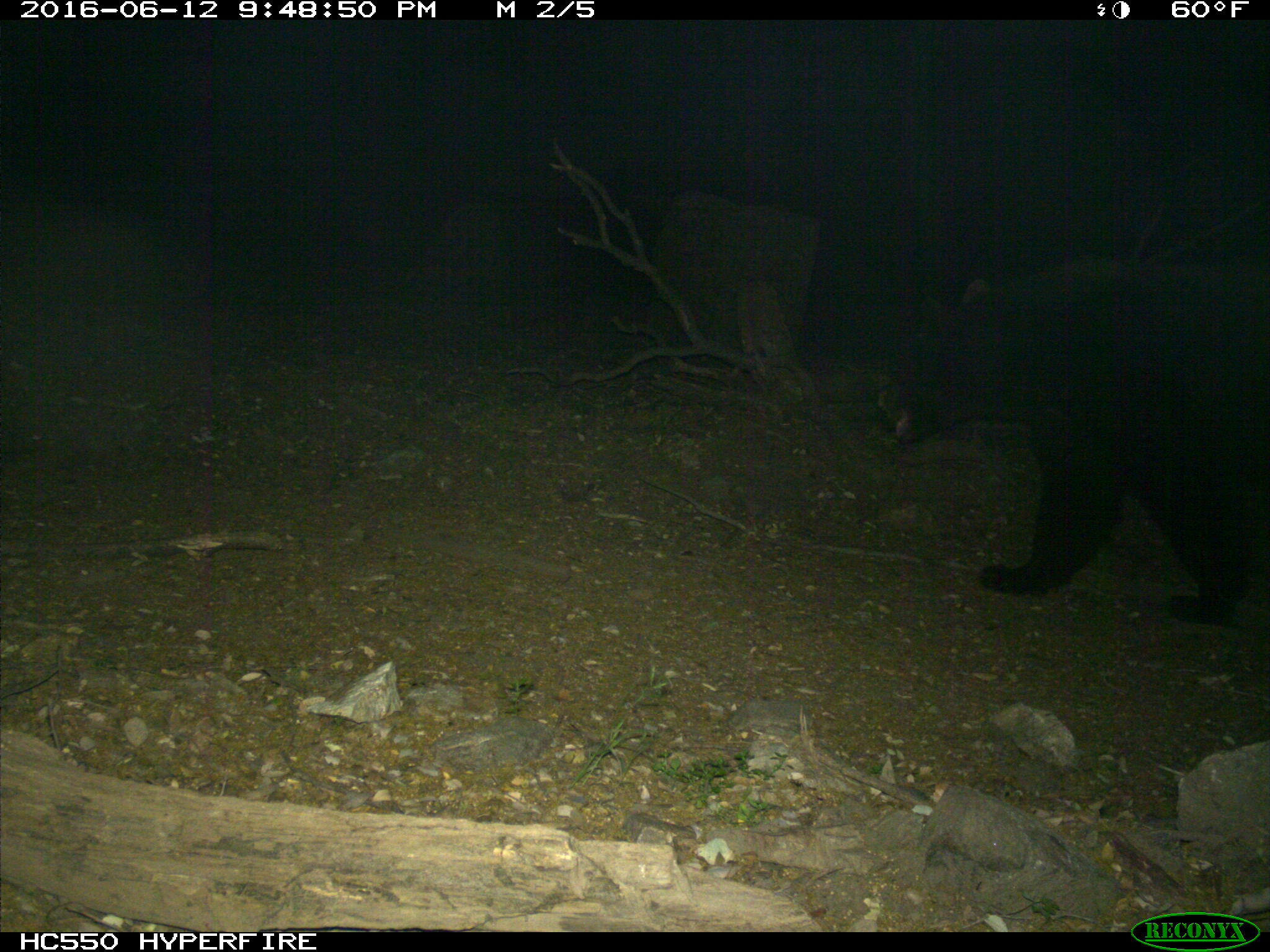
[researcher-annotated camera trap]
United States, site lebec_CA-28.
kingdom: Animalia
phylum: Chordata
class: Mammalia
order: Carnivora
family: Ursidae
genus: Ursus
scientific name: Ursus americanus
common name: american black bear